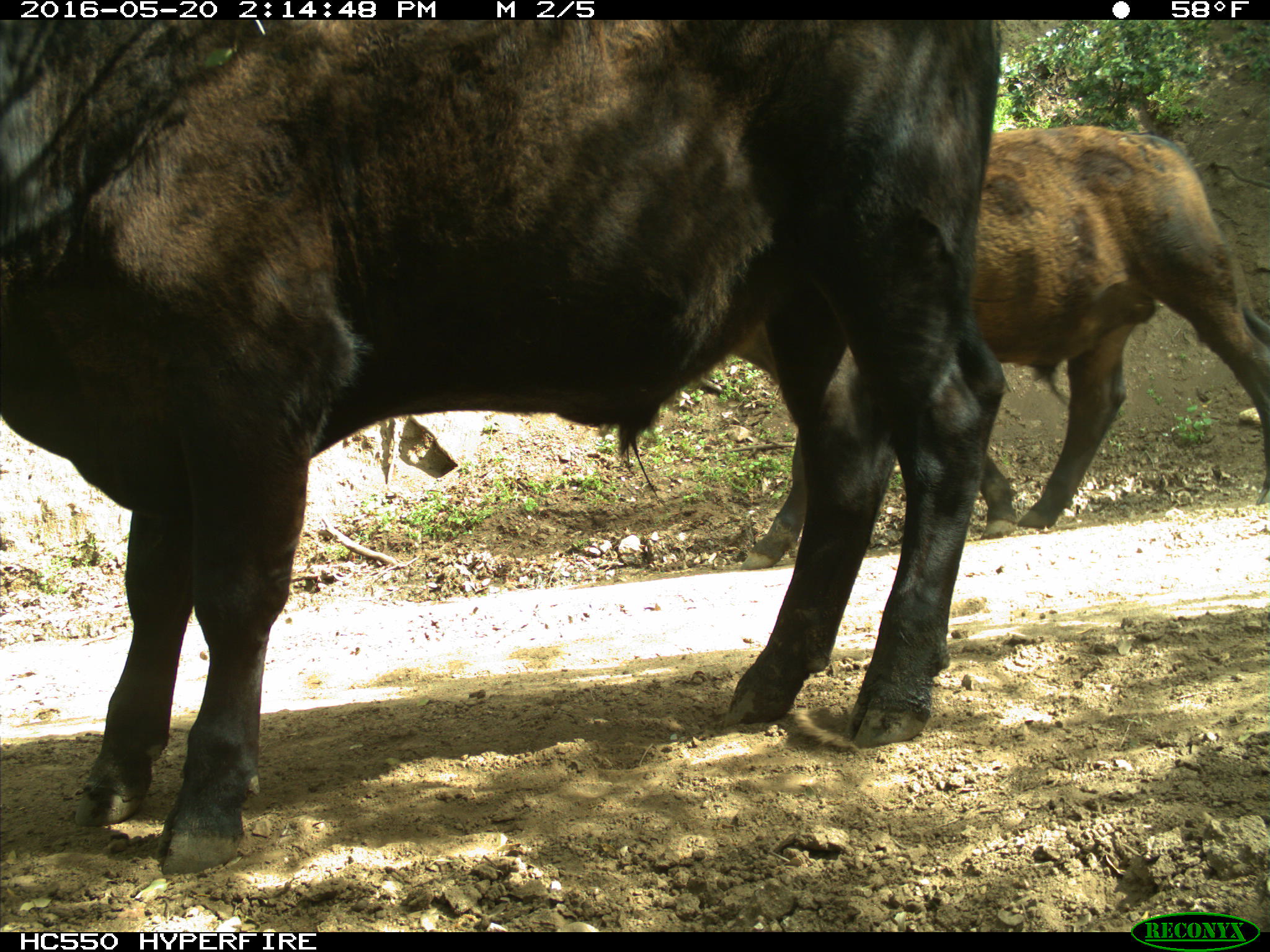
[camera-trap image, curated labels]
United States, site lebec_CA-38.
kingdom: Animalia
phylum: Chordata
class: Mammalia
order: Artiodactyla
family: Bovidae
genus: Bos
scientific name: Bos taurus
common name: domestic cow